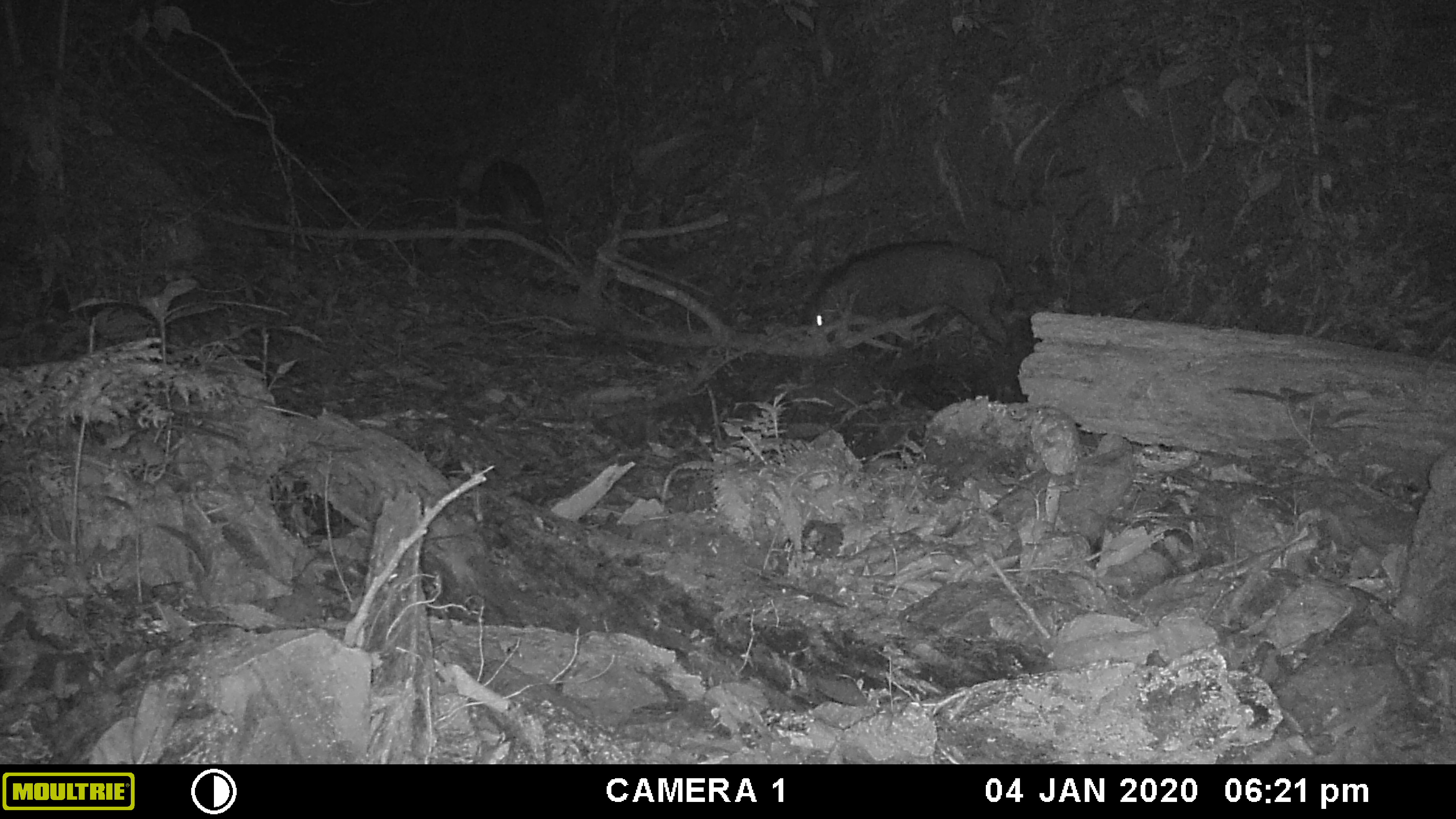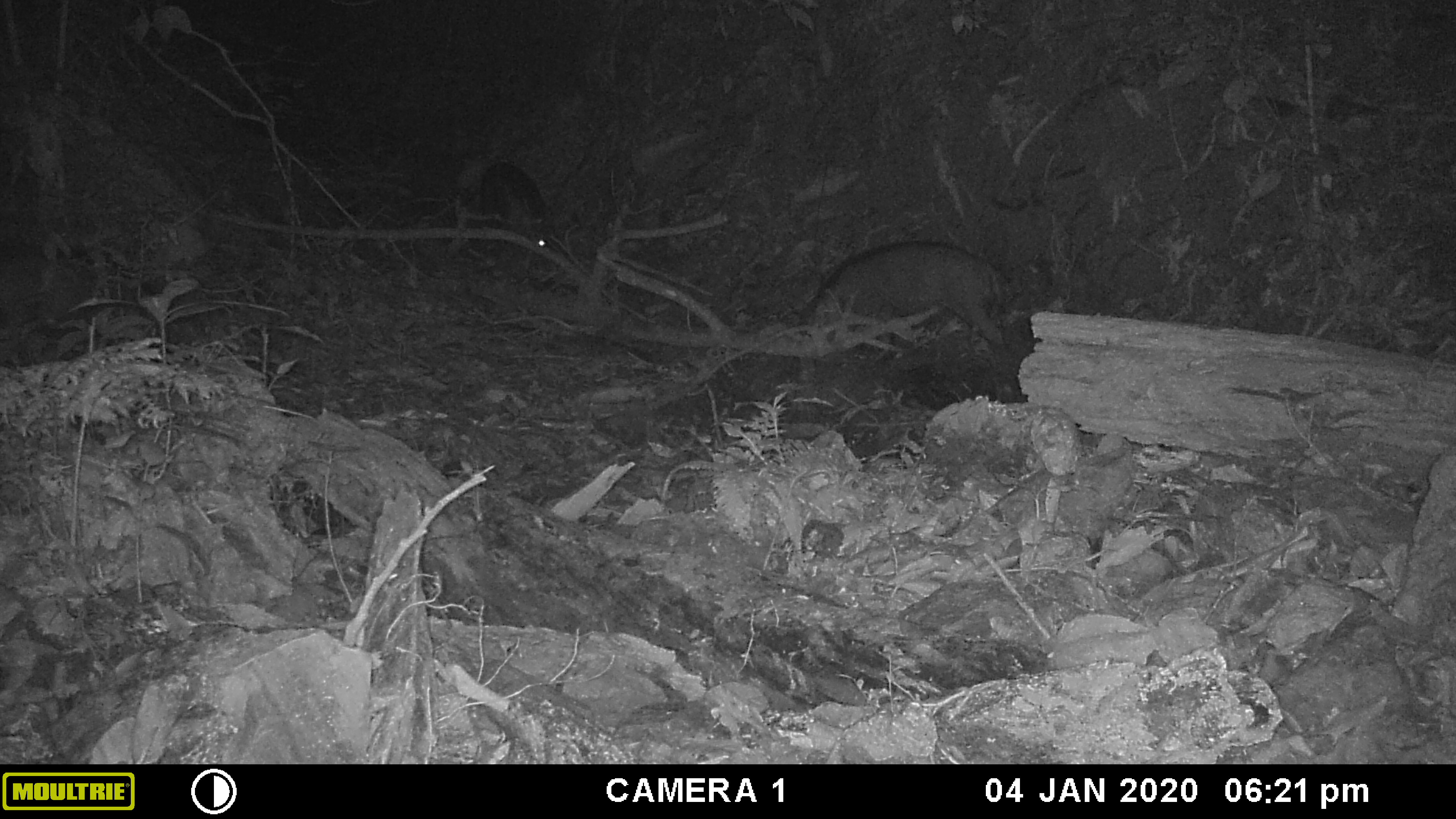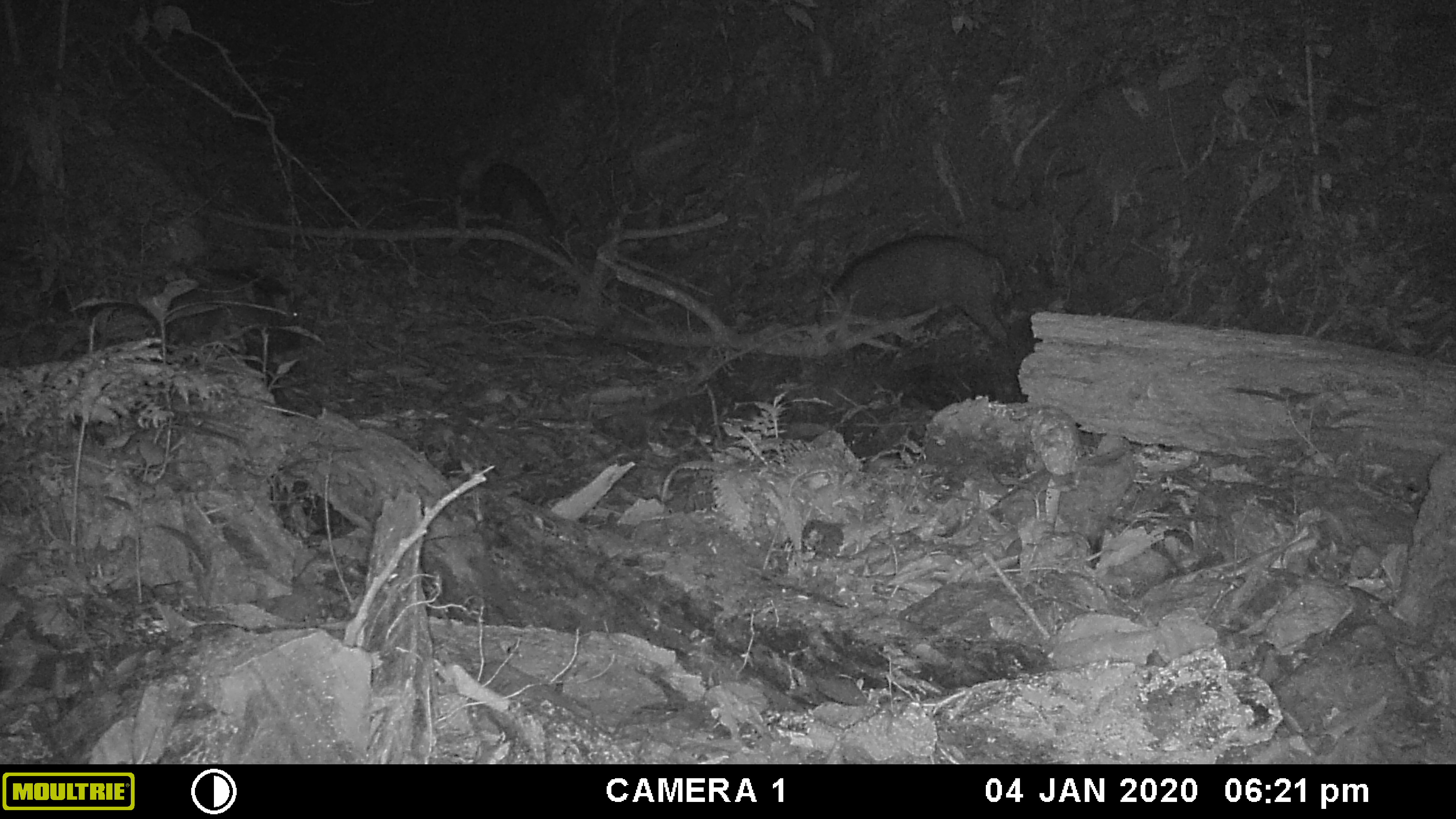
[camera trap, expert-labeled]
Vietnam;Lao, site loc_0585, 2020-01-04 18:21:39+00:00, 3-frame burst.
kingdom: Animalia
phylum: Chordata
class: Mammalia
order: Artiodactyla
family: Suidae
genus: Sus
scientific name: Sus scrofa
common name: eurasian wild pig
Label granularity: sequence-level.